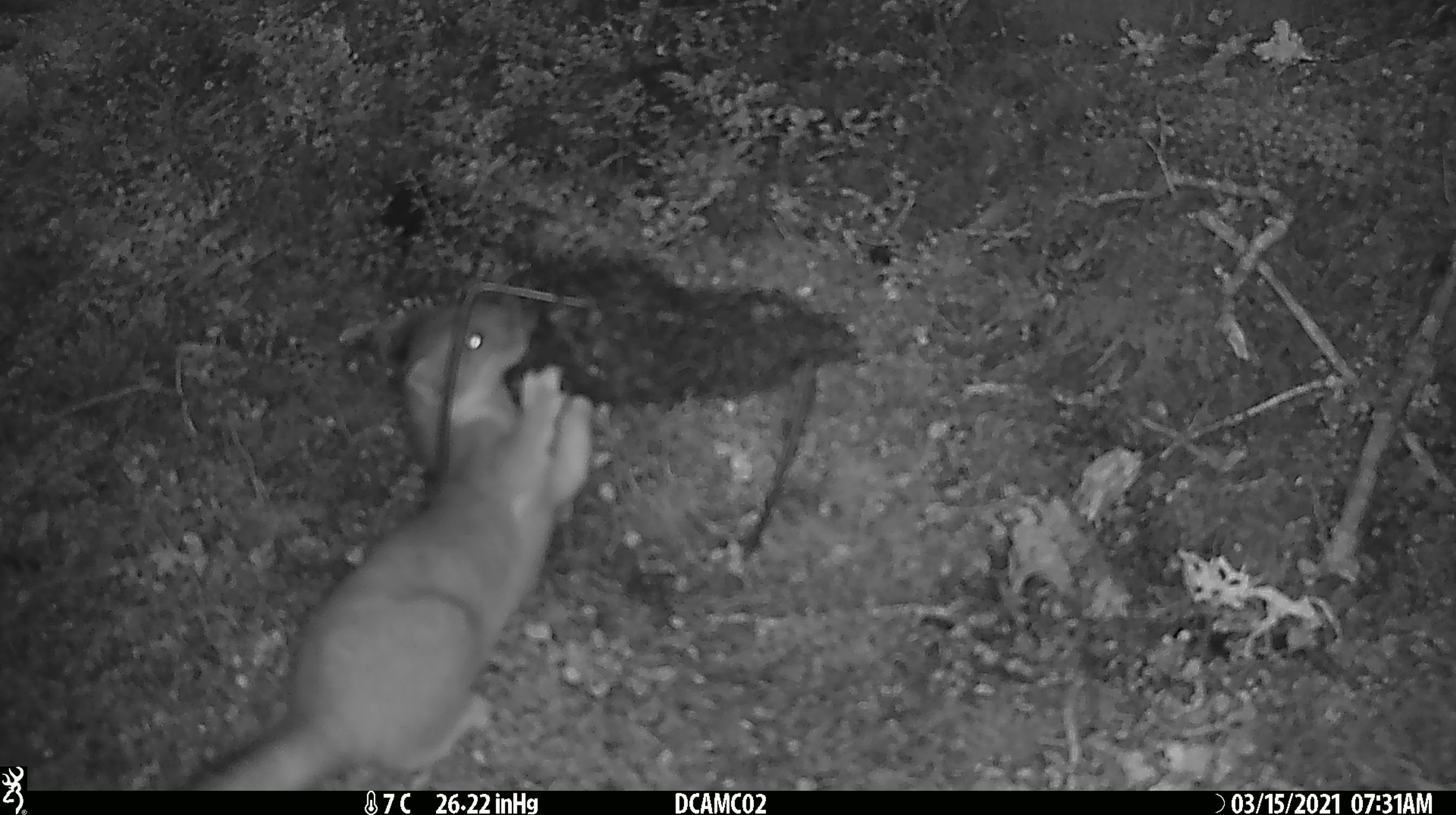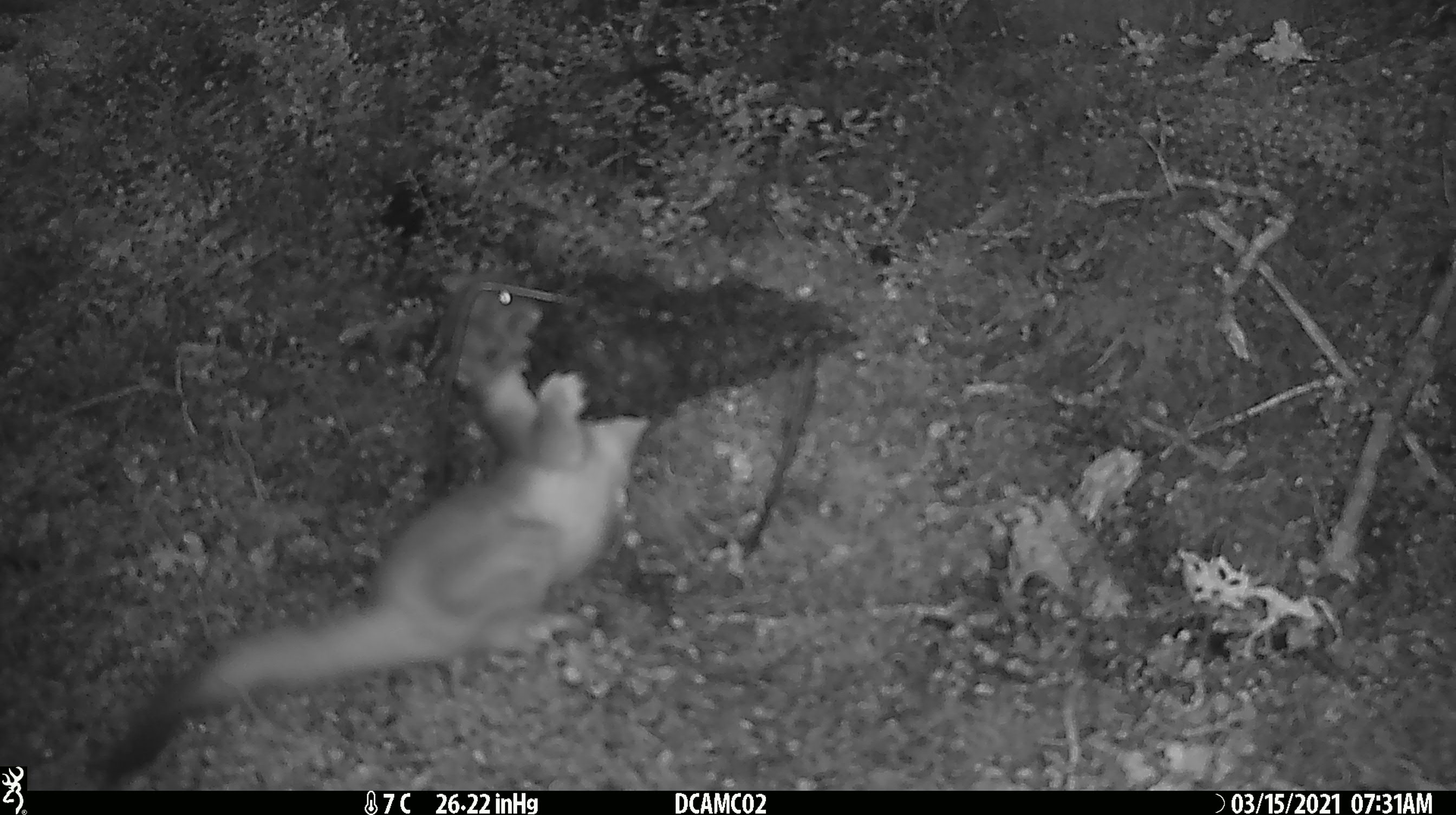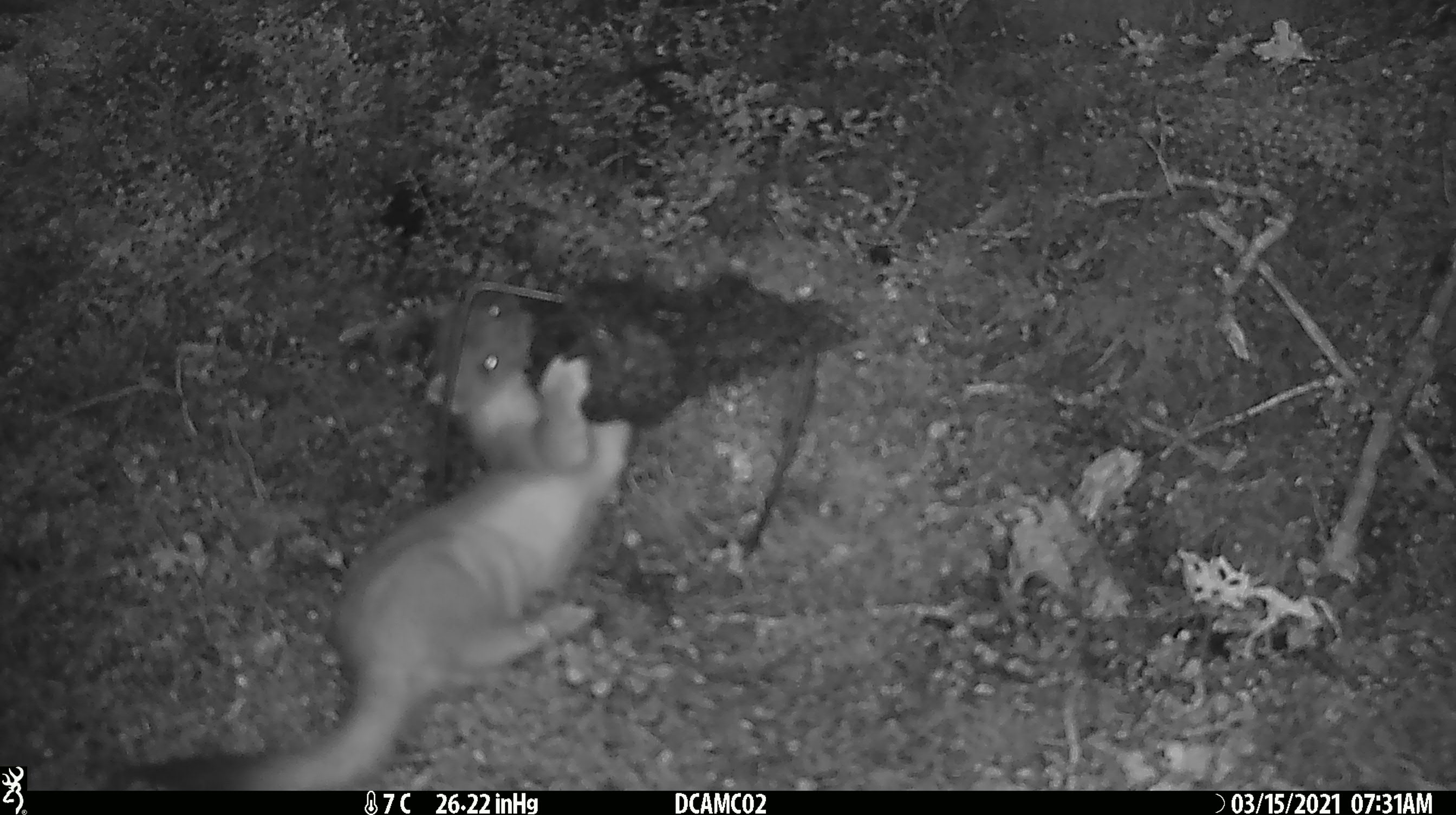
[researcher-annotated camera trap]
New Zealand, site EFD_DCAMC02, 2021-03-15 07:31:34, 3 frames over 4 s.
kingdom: Animalia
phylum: Chordata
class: Mammalia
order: Carnivora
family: Mustelidae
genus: Mustela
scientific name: Mustela erminea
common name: stoat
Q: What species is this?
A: Stoat (Mustela erminea).